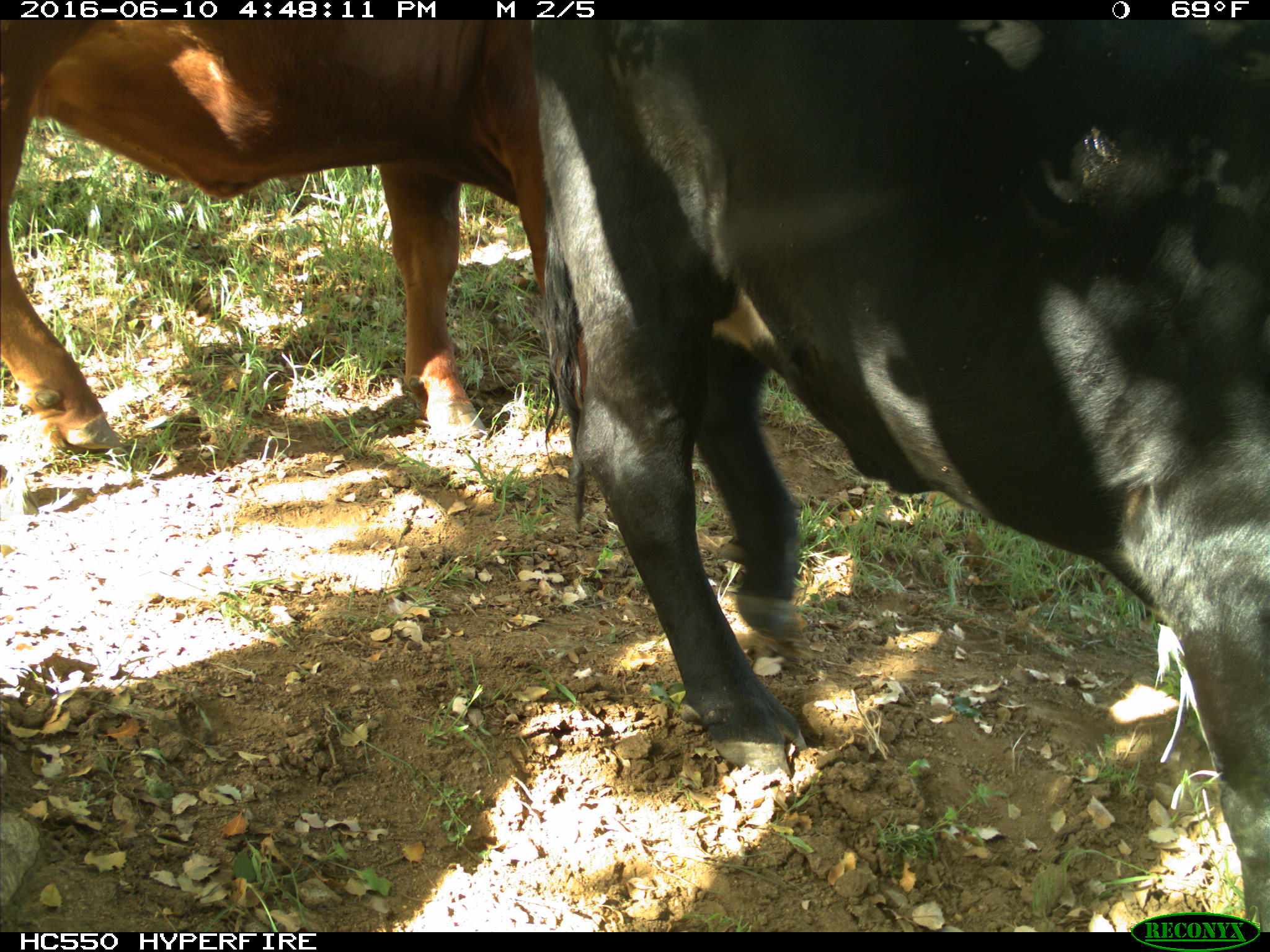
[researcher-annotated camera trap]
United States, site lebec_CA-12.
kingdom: Animalia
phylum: Chordata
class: Mammalia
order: Artiodactyla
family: Bovidae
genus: Bos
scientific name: Bos taurus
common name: domestic cow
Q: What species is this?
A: Bos taurus (domestic cow).